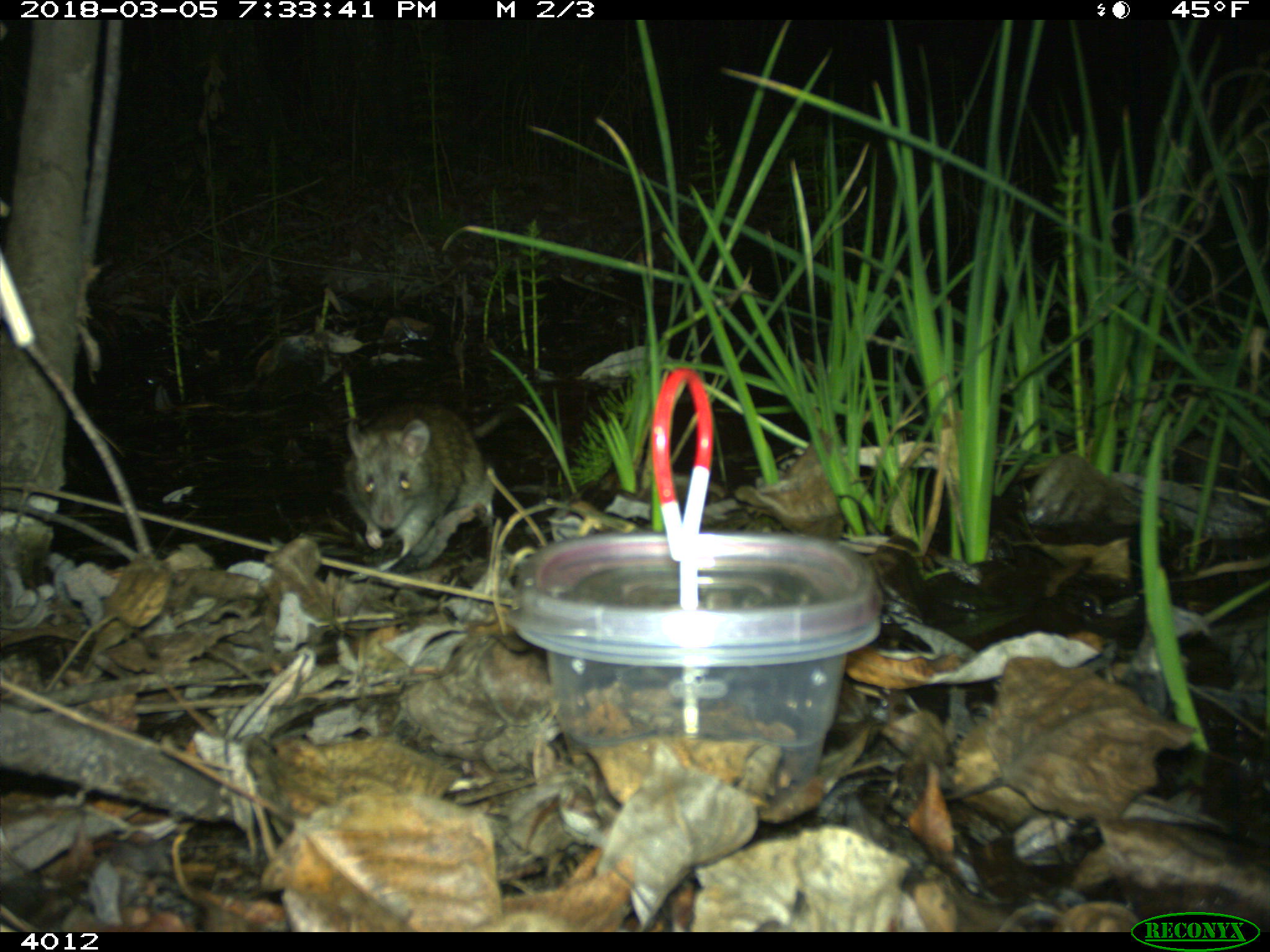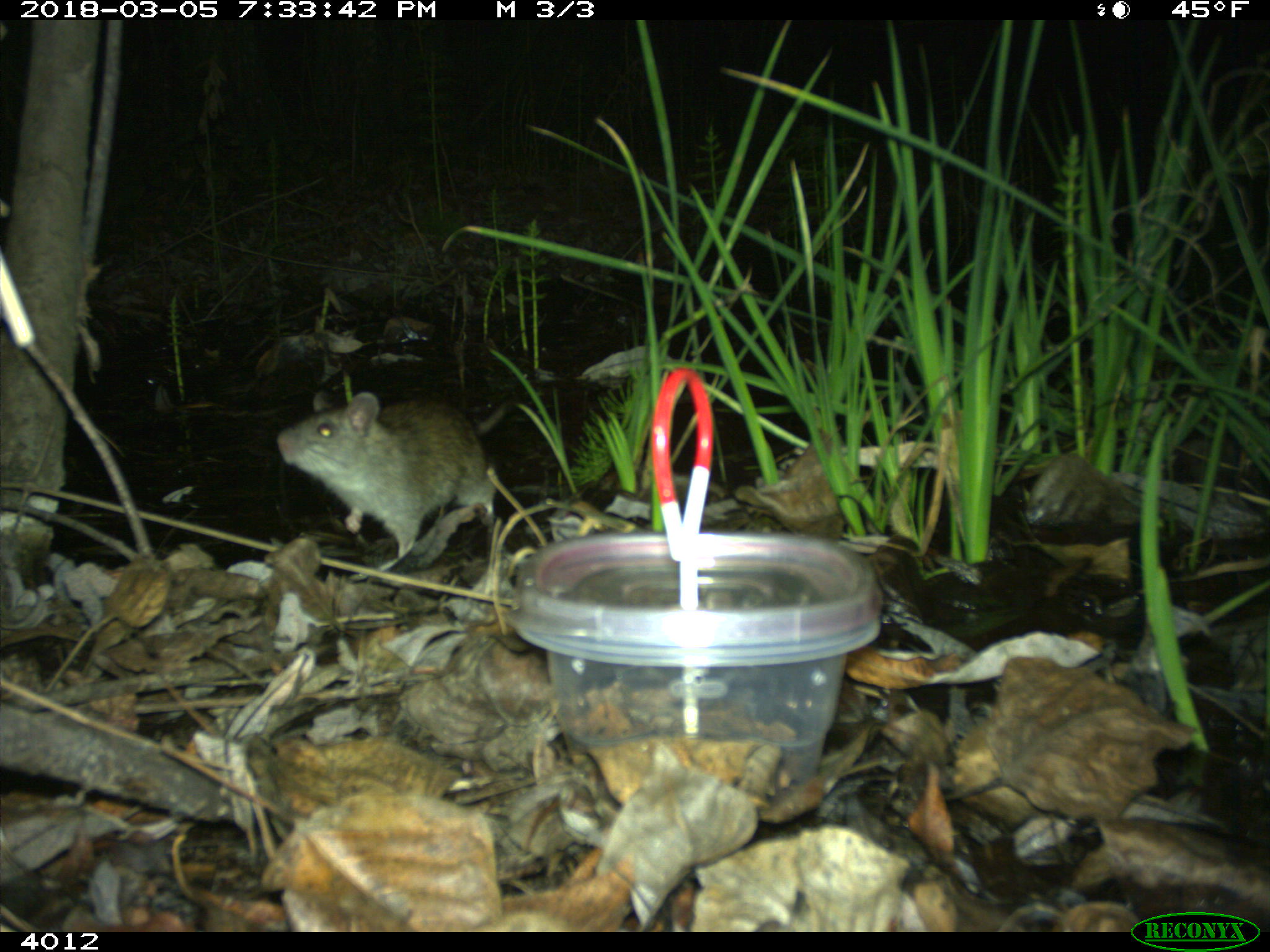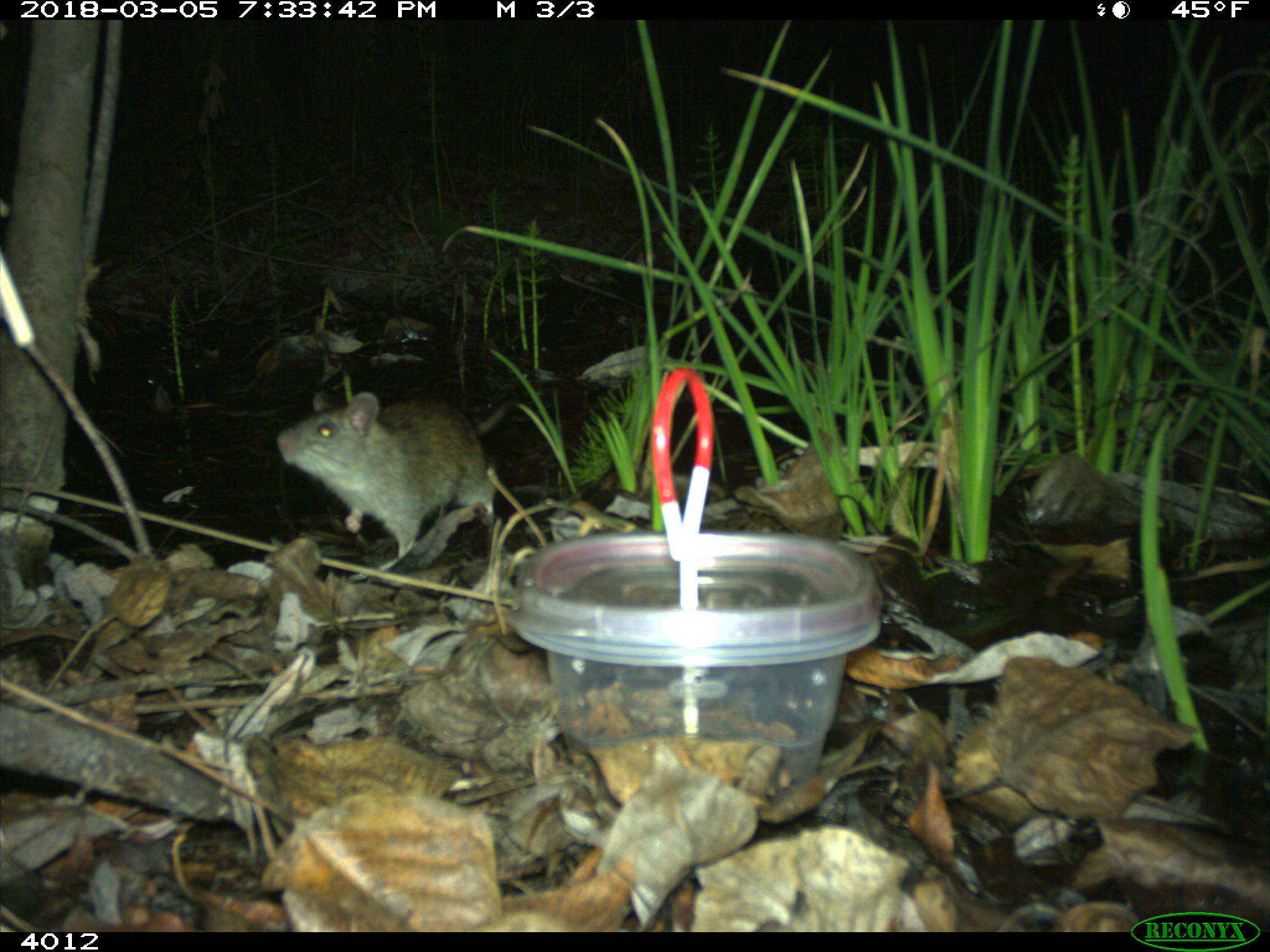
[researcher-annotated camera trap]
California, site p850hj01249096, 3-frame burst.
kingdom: Animalia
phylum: Chordata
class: Mammalia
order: Rodentia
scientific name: Rodentia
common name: rodent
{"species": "rodent (Rodentia)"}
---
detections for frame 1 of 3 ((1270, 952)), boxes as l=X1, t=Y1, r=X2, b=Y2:
rodent: l=341, t=401, r=494, b=553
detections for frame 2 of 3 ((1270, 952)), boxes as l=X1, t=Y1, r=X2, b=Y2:
rodent: l=277, t=391, r=512, b=558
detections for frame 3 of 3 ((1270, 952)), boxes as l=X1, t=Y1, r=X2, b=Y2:
rodent: l=276, t=389, r=512, b=557